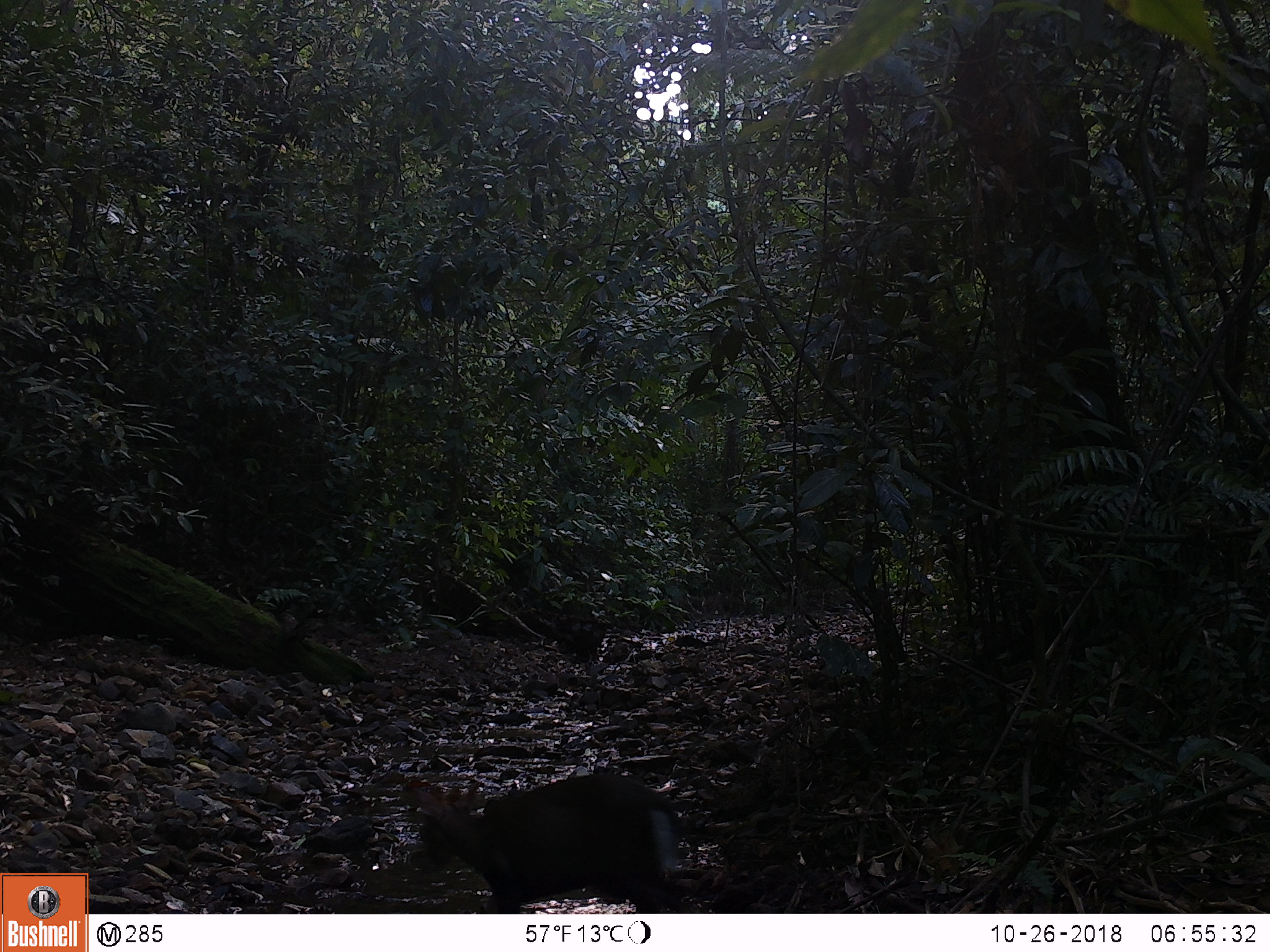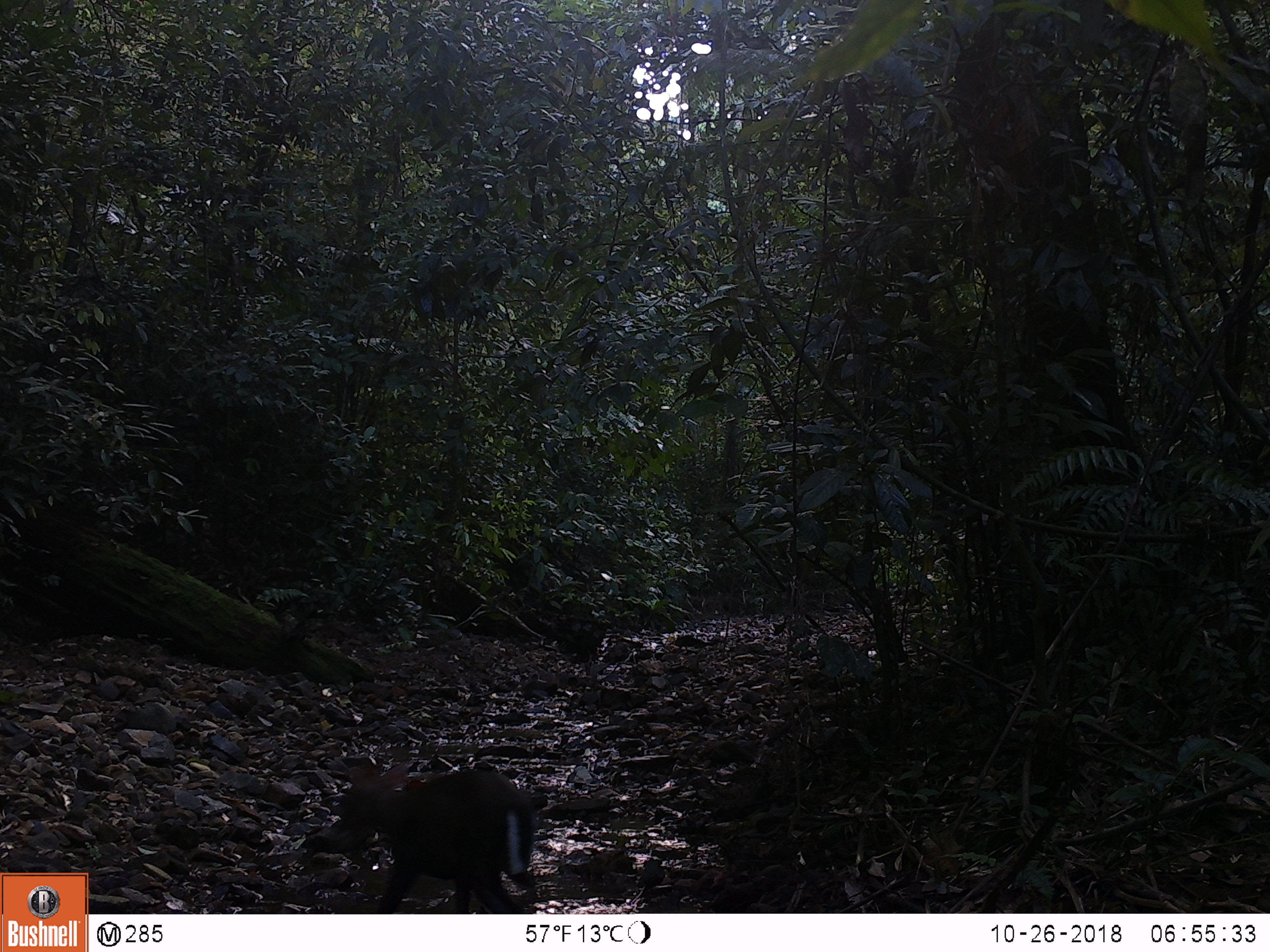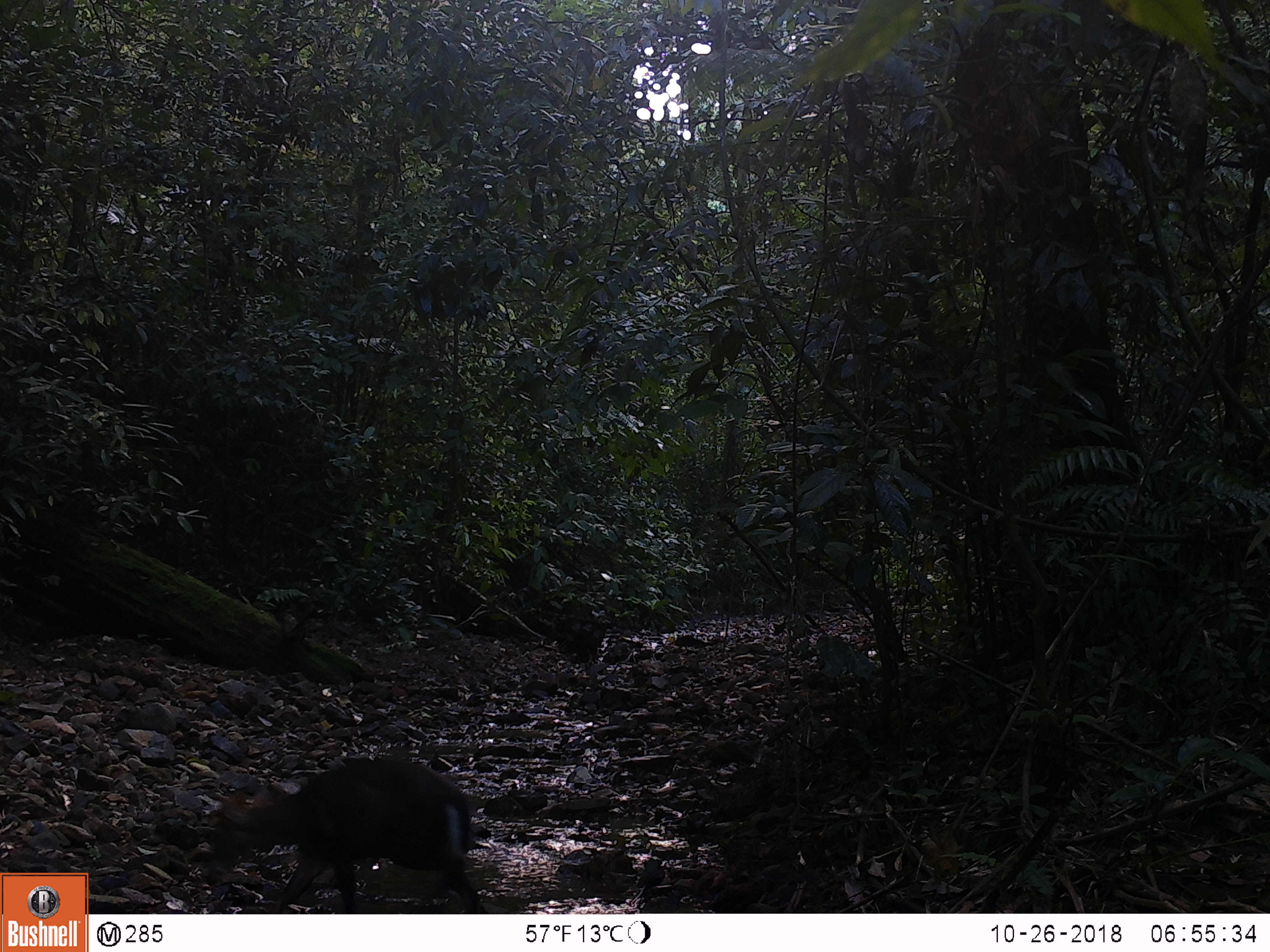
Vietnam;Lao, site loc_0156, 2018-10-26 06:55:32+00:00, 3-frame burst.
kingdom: Animalia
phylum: Chordata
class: Mammalia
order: Artiodactyla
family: Cervidae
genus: Muntiacus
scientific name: Muntiacus rooseveltorum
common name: roosevelt's muntjac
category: roosevelts muntjac group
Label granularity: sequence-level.